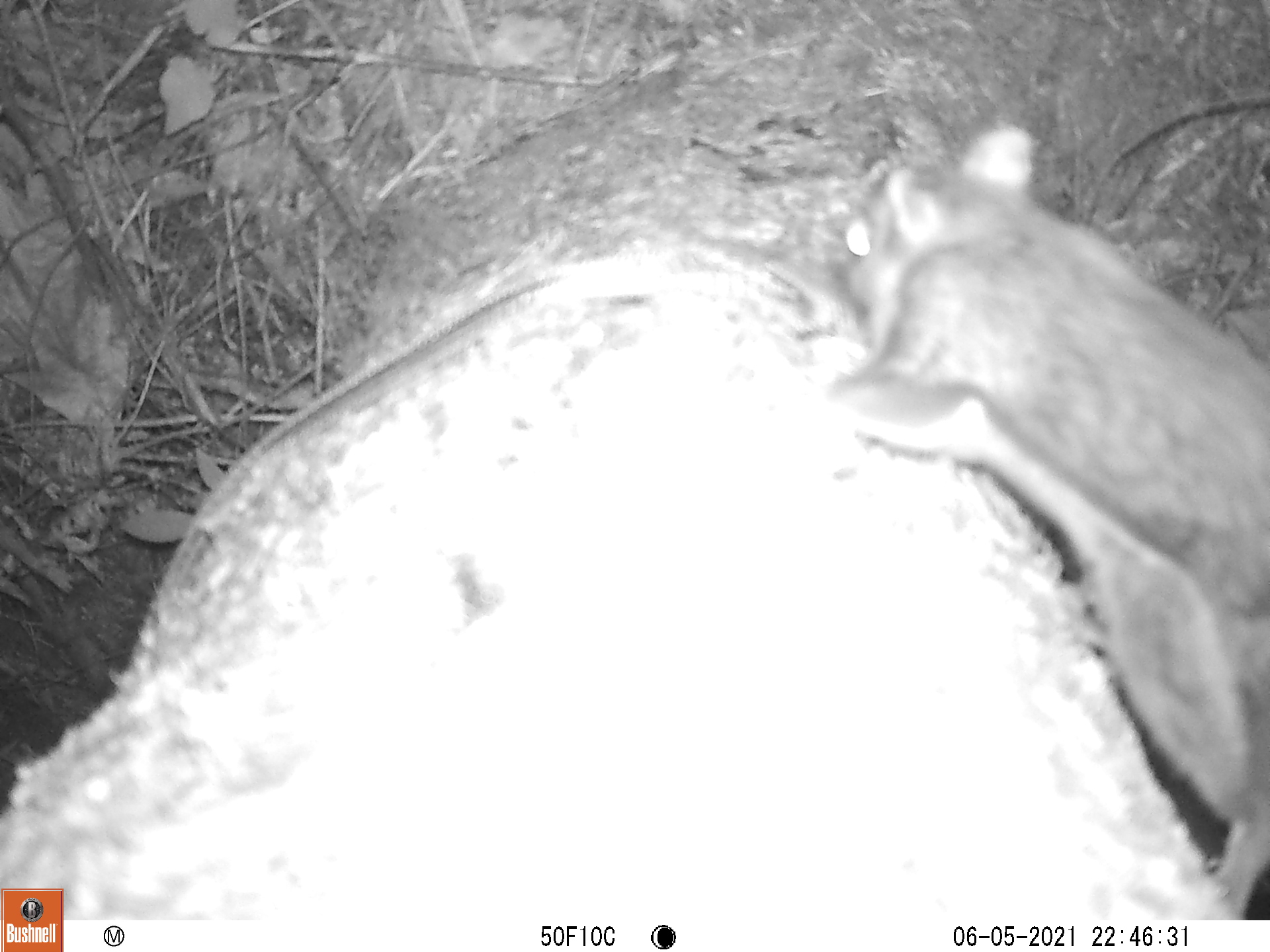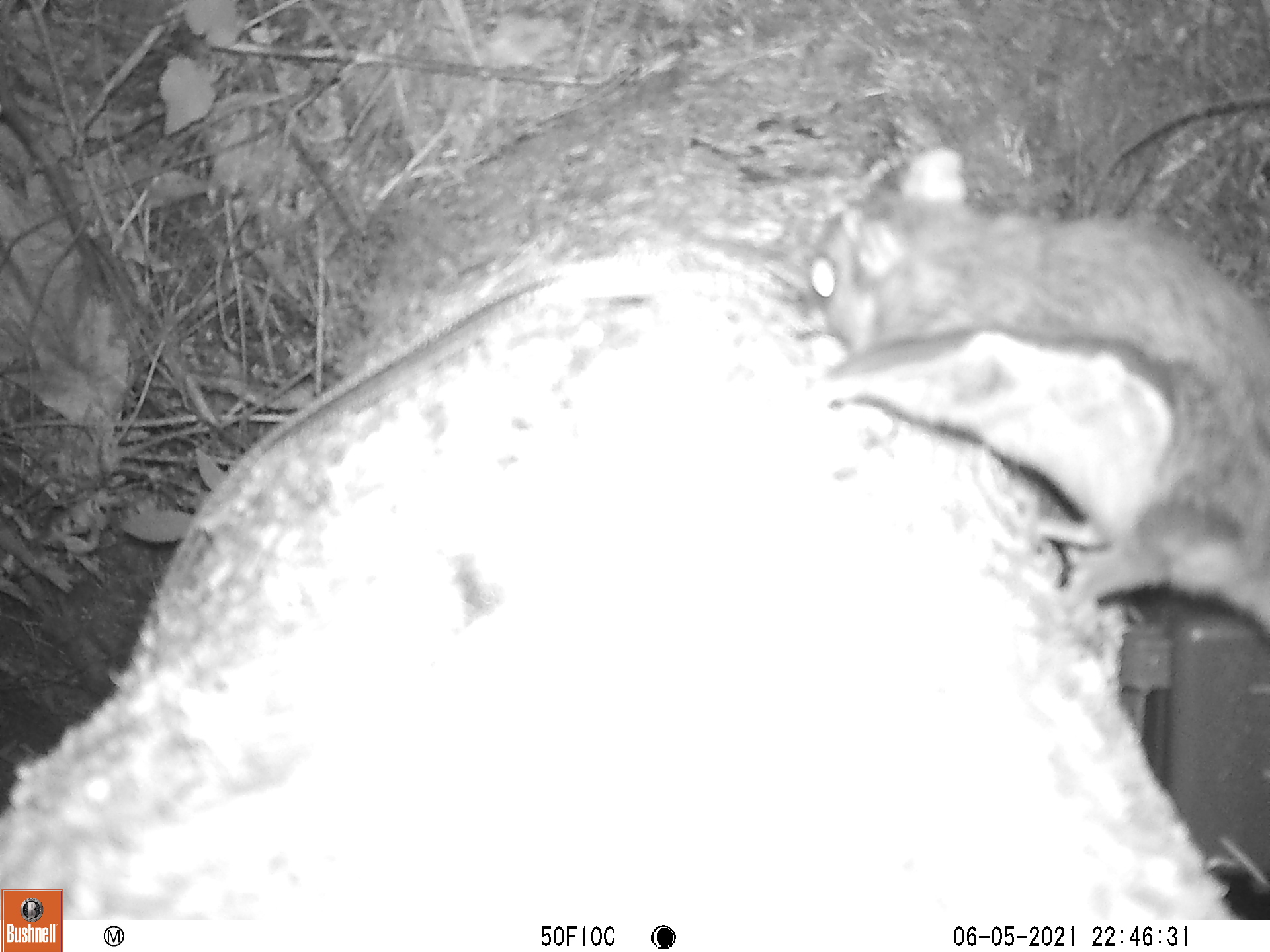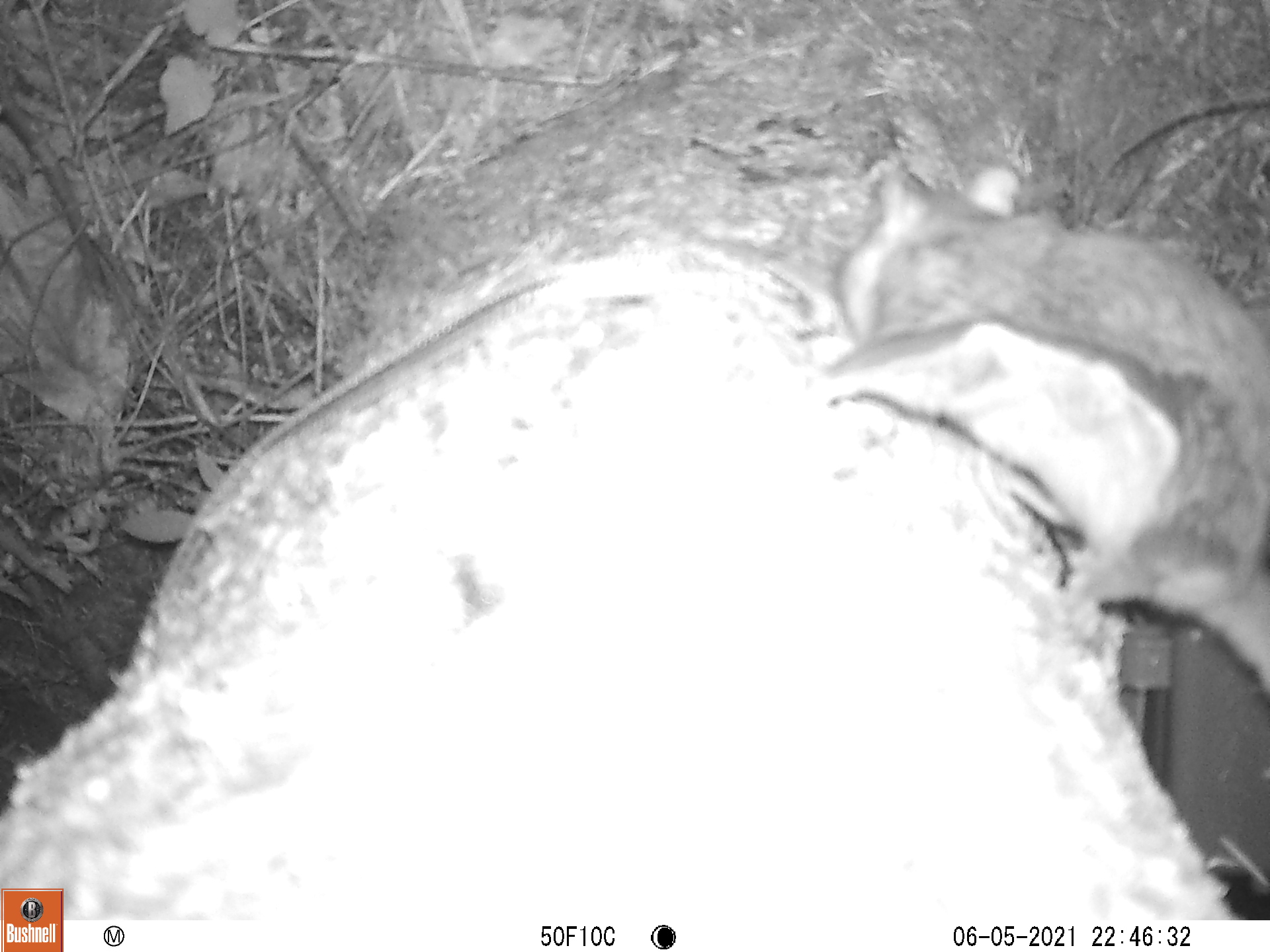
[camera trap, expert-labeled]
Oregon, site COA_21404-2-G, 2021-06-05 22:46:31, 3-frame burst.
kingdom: Animalia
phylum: Chordata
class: Mammalia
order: Rodentia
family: Sciuridae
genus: Glaucomys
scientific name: Glaucomys oregonensis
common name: humboldt's flying squirrel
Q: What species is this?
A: Humboldt's flying squirrel (Glaucomys oregonensis).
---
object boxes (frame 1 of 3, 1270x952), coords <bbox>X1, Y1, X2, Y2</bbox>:
humboldt's flying squirrel: <bbox>796, 100, 1253, 905</bbox>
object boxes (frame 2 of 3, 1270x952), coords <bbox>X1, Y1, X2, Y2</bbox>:
humboldt's flying squirrel: <bbox>795, 140, 1264, 633</bbox>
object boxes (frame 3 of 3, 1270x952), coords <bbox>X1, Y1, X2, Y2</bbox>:
humboldt's flying squirrel: <bbox>800, 137, 1264, 665</bbox>